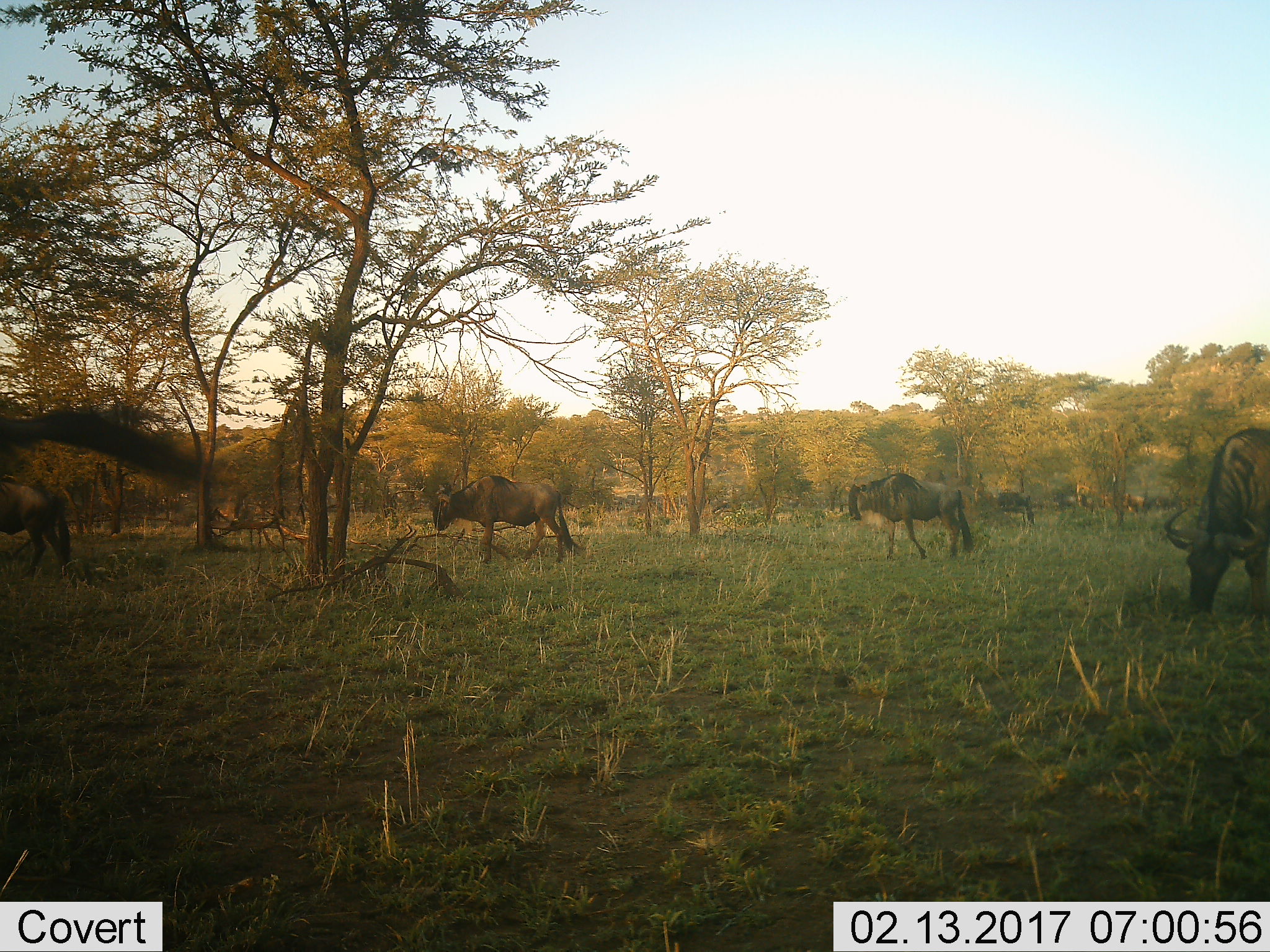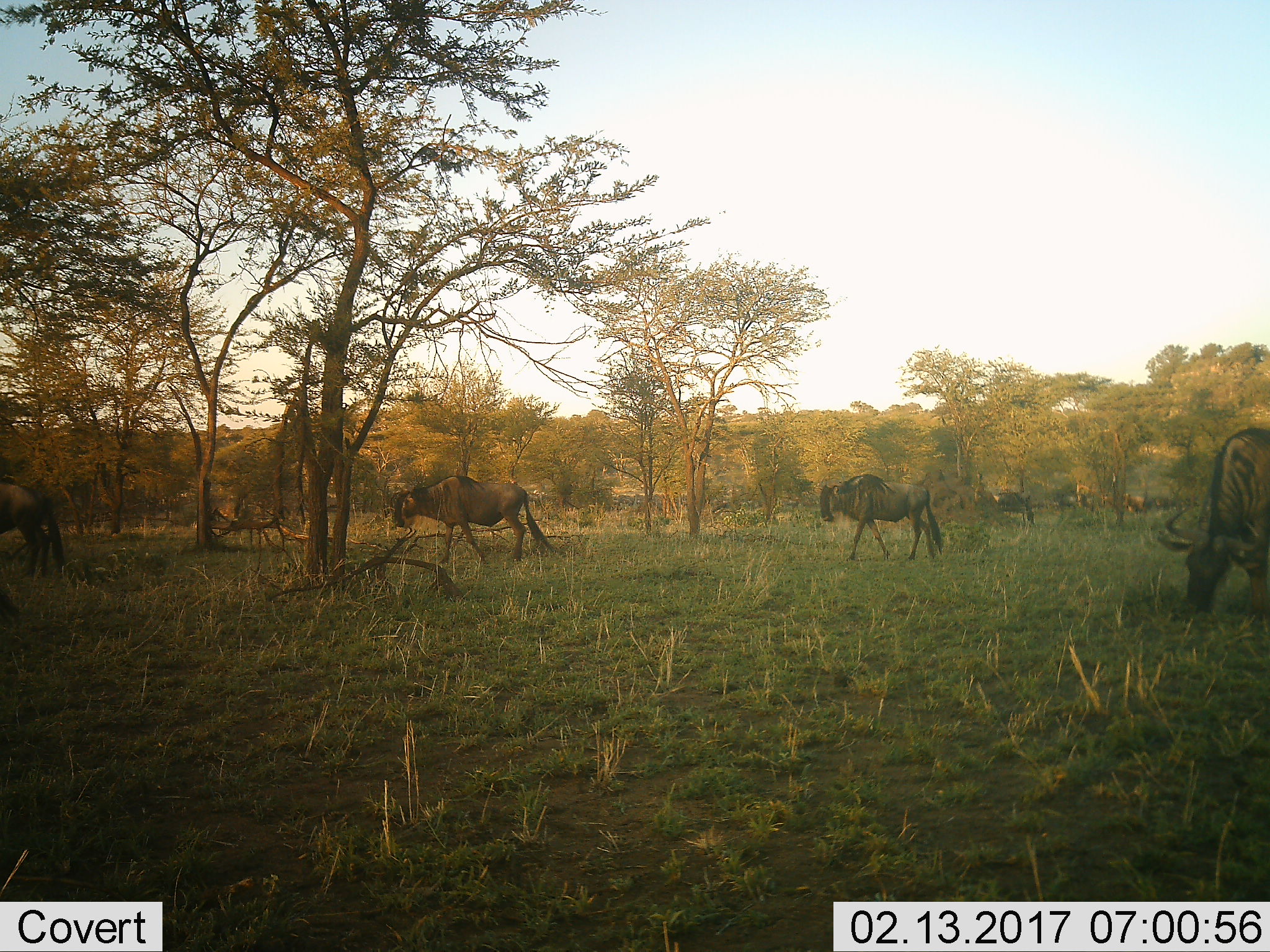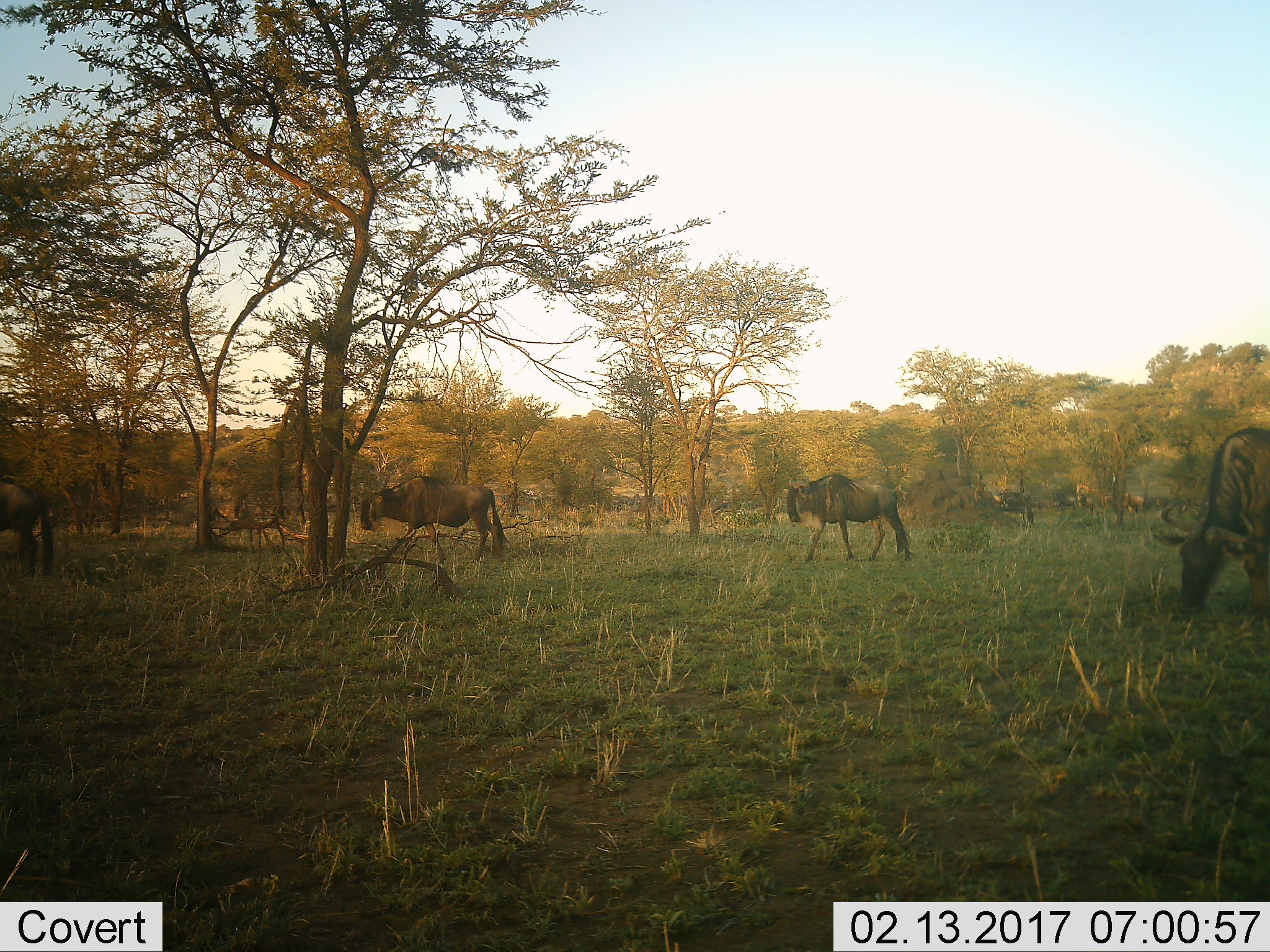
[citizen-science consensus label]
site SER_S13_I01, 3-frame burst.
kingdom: Animalia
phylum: Chordata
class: Mammalia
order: Artiodactyla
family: Bovidae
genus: Connochaetes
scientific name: Connochaetes taurinus taurinus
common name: blue wildebeest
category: wildebeestblue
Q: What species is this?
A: Wildebeestblue (blue wildebeest) (Connochaetes taurinus taurinus).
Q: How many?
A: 4.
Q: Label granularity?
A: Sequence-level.